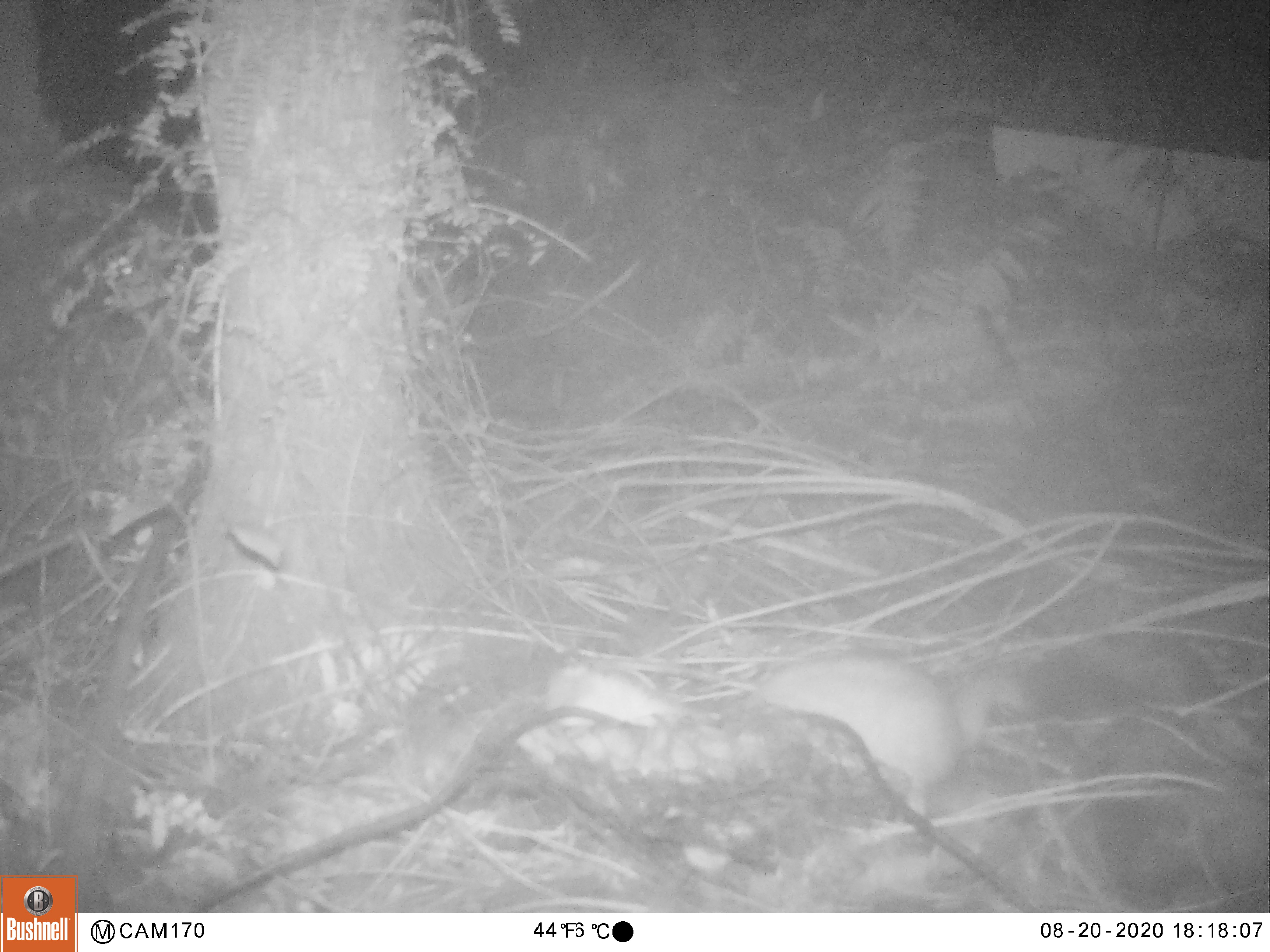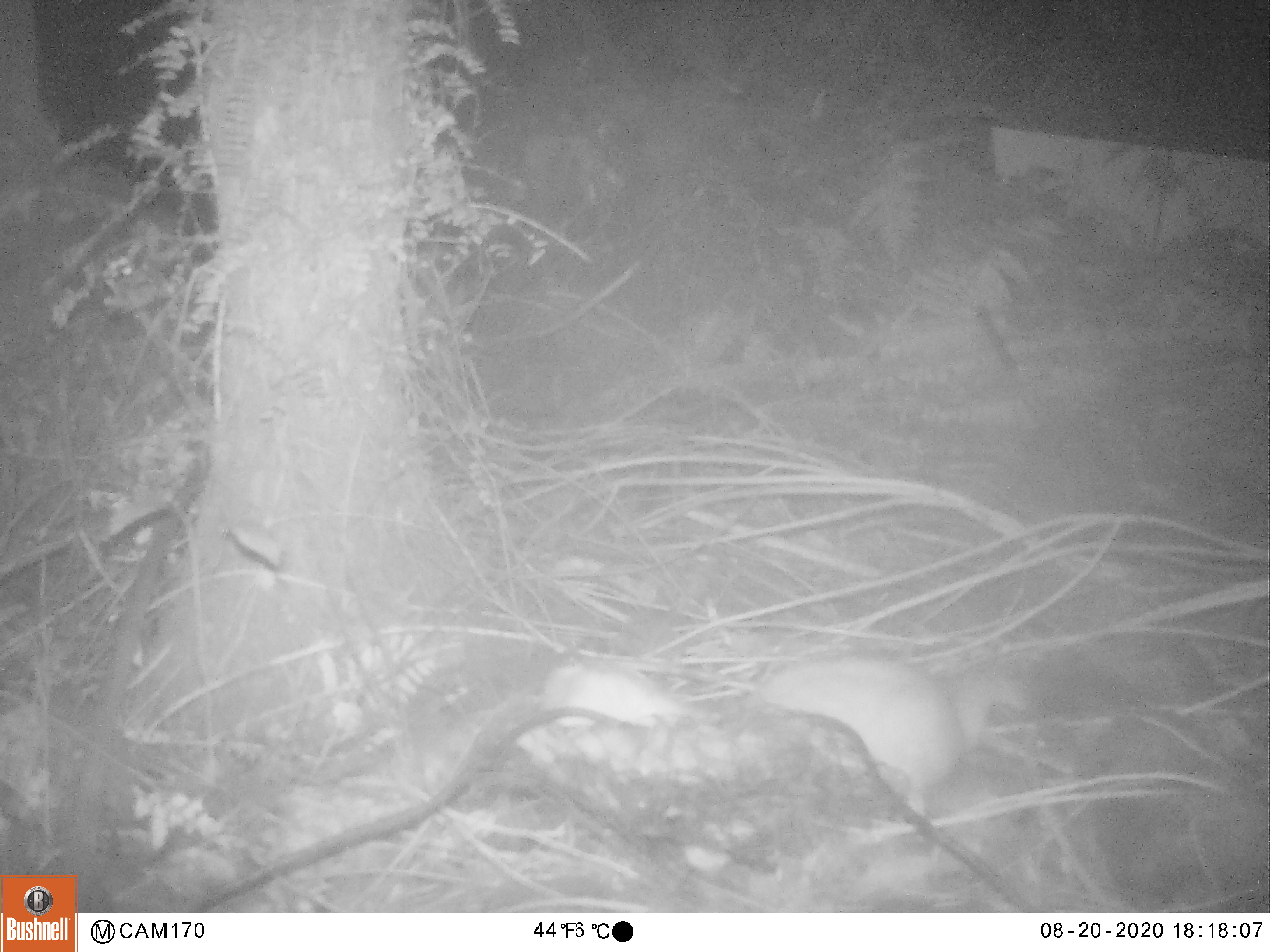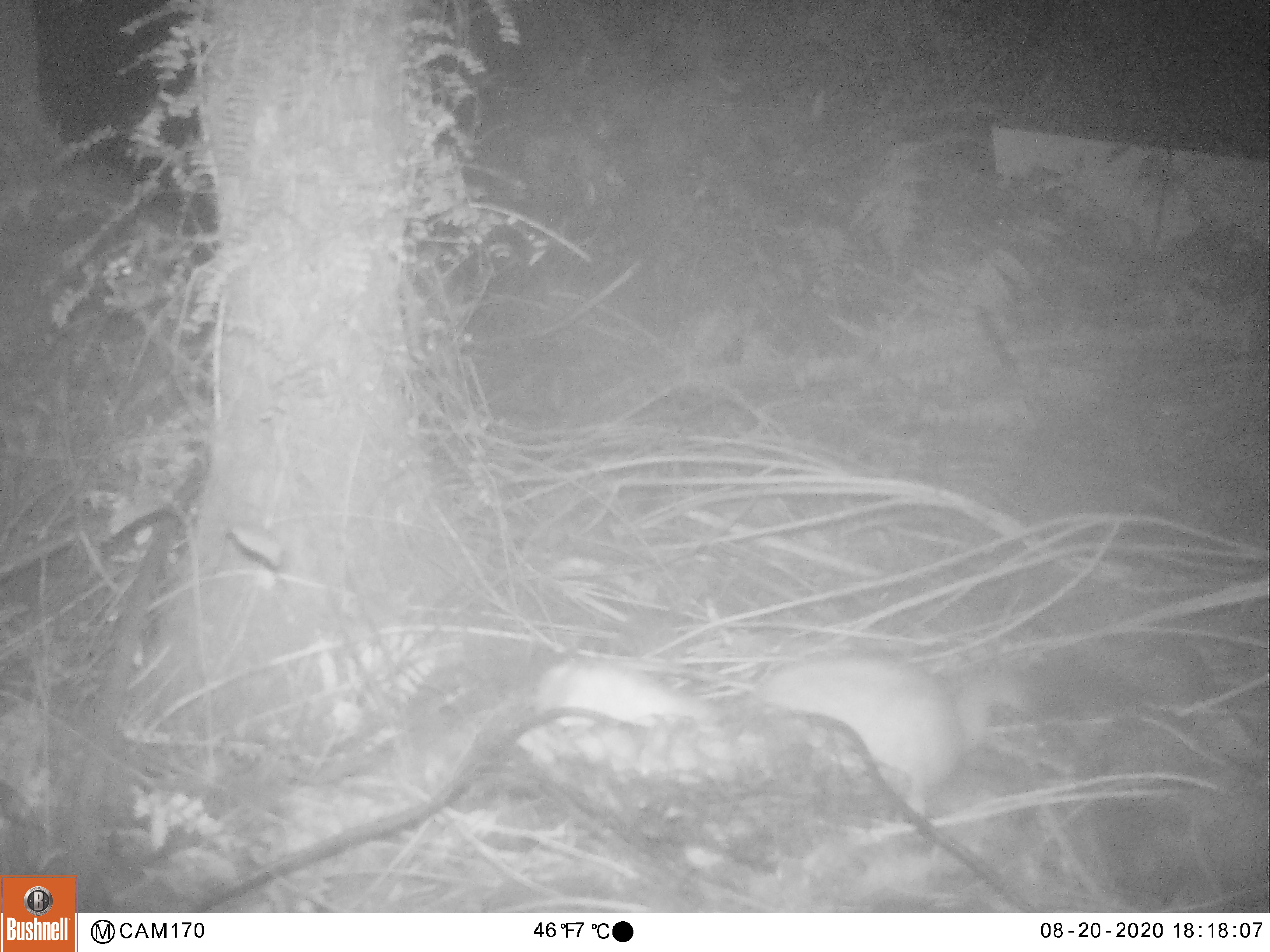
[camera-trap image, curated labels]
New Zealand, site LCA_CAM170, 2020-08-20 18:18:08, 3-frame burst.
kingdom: Animalia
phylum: Chordata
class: Mammalia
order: Carnivora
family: Mustelidae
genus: Mustela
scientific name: Mustela erminea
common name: stoat